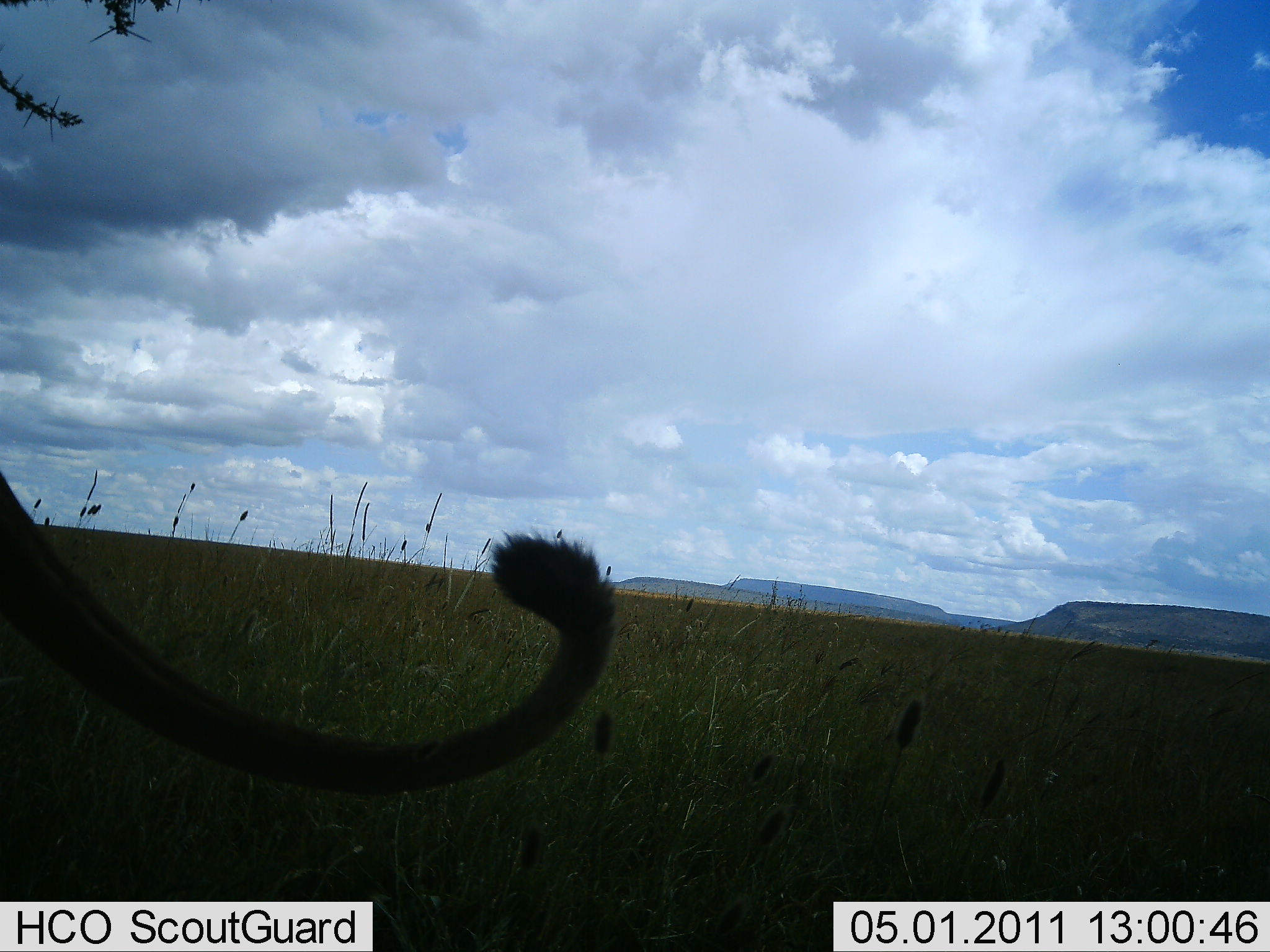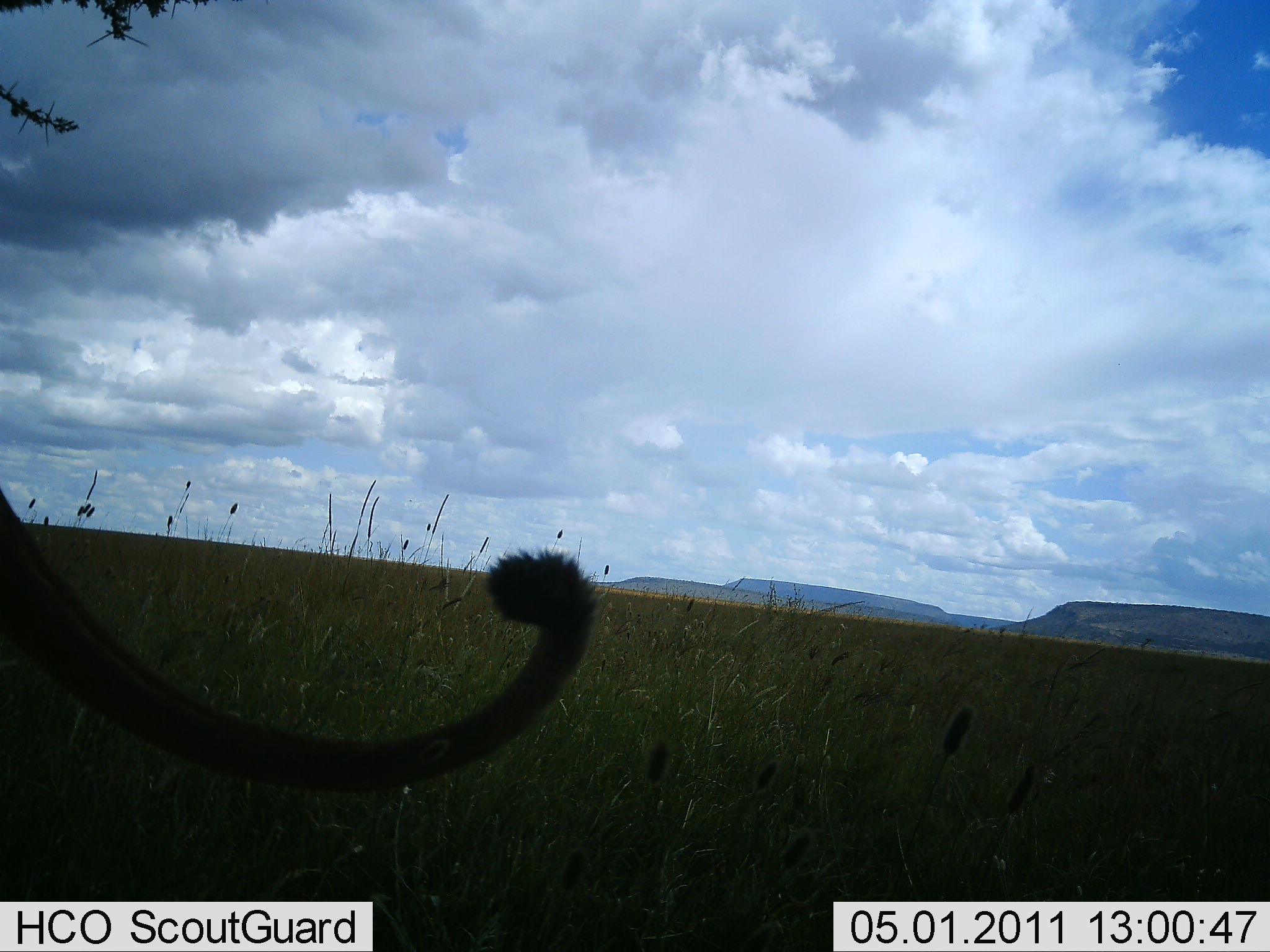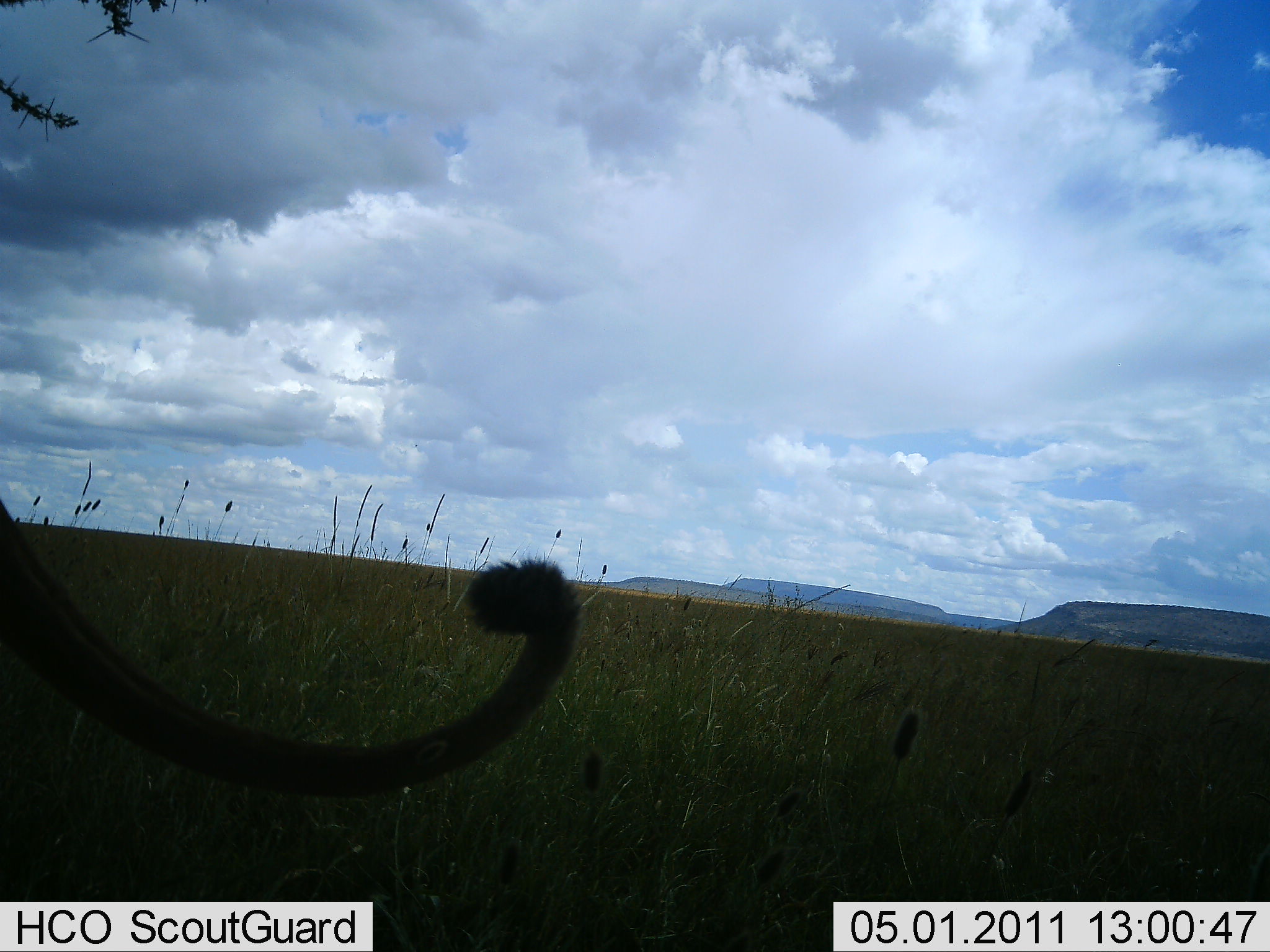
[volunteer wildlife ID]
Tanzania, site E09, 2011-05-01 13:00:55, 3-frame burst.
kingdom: Animalia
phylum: Chordata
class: Mammalia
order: Carnivora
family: Felidae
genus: Panthera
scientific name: Panthera leo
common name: lion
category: lionfemale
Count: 1.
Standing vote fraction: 82%.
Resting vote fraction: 9%.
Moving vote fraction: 9%.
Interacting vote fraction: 0%.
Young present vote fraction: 0%.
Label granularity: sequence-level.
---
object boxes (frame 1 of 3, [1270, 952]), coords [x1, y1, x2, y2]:
animal: [0, 474, 617, 801]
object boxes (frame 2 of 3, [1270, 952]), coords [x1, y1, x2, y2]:
animal: [0, 483, 593, 795]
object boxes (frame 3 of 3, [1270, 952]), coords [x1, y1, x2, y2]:
animal: [0, 490, 584, 804]